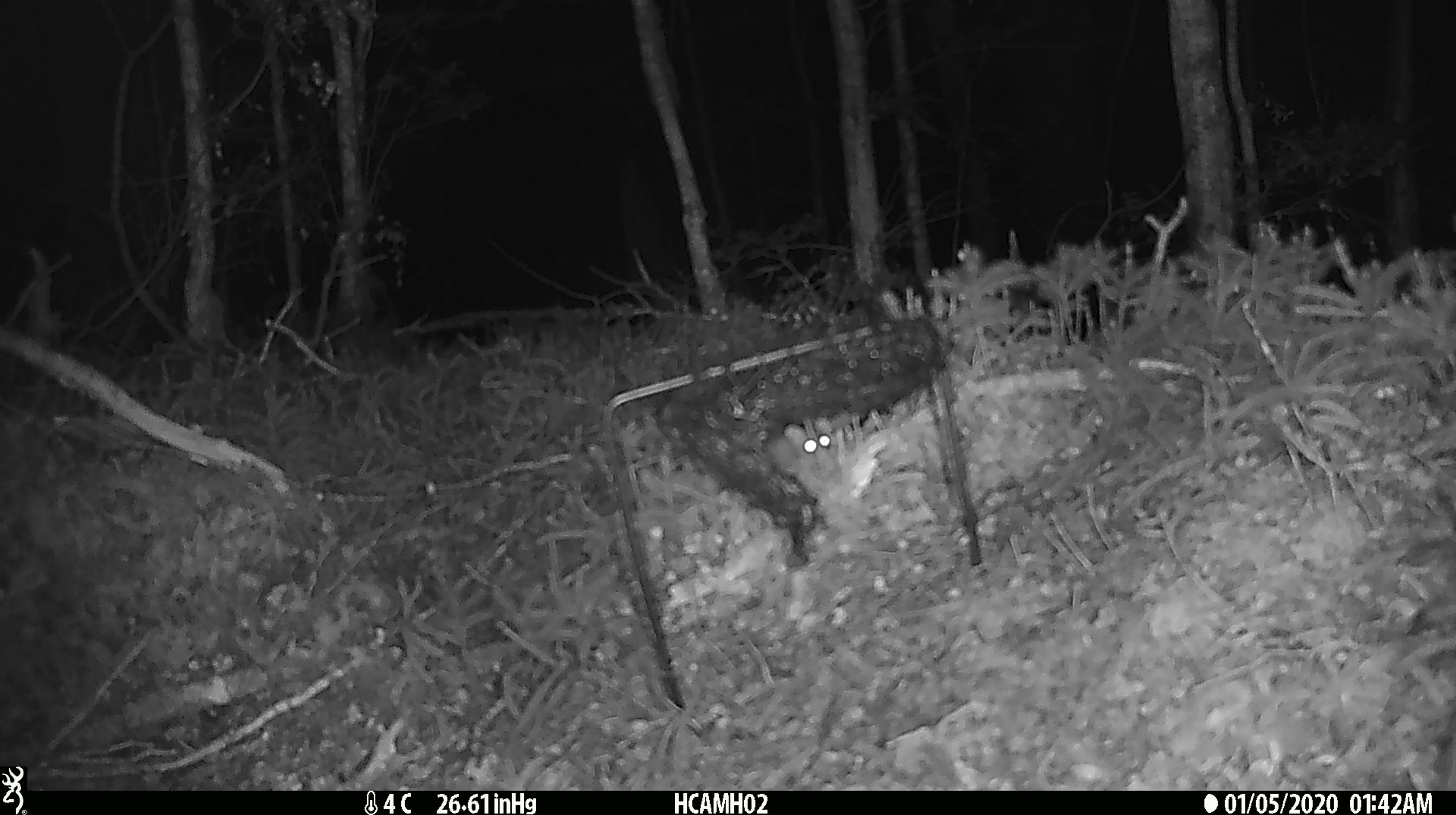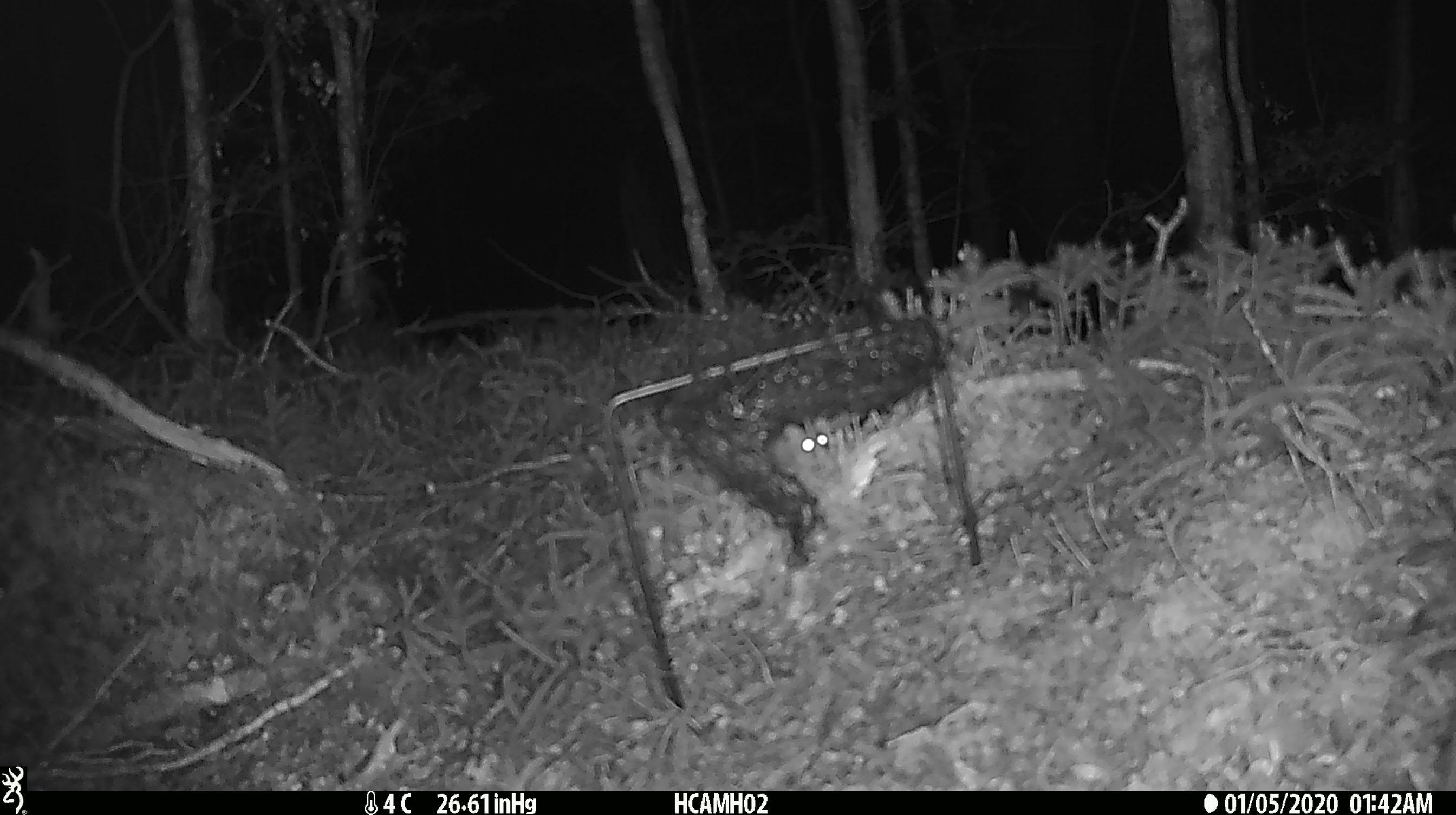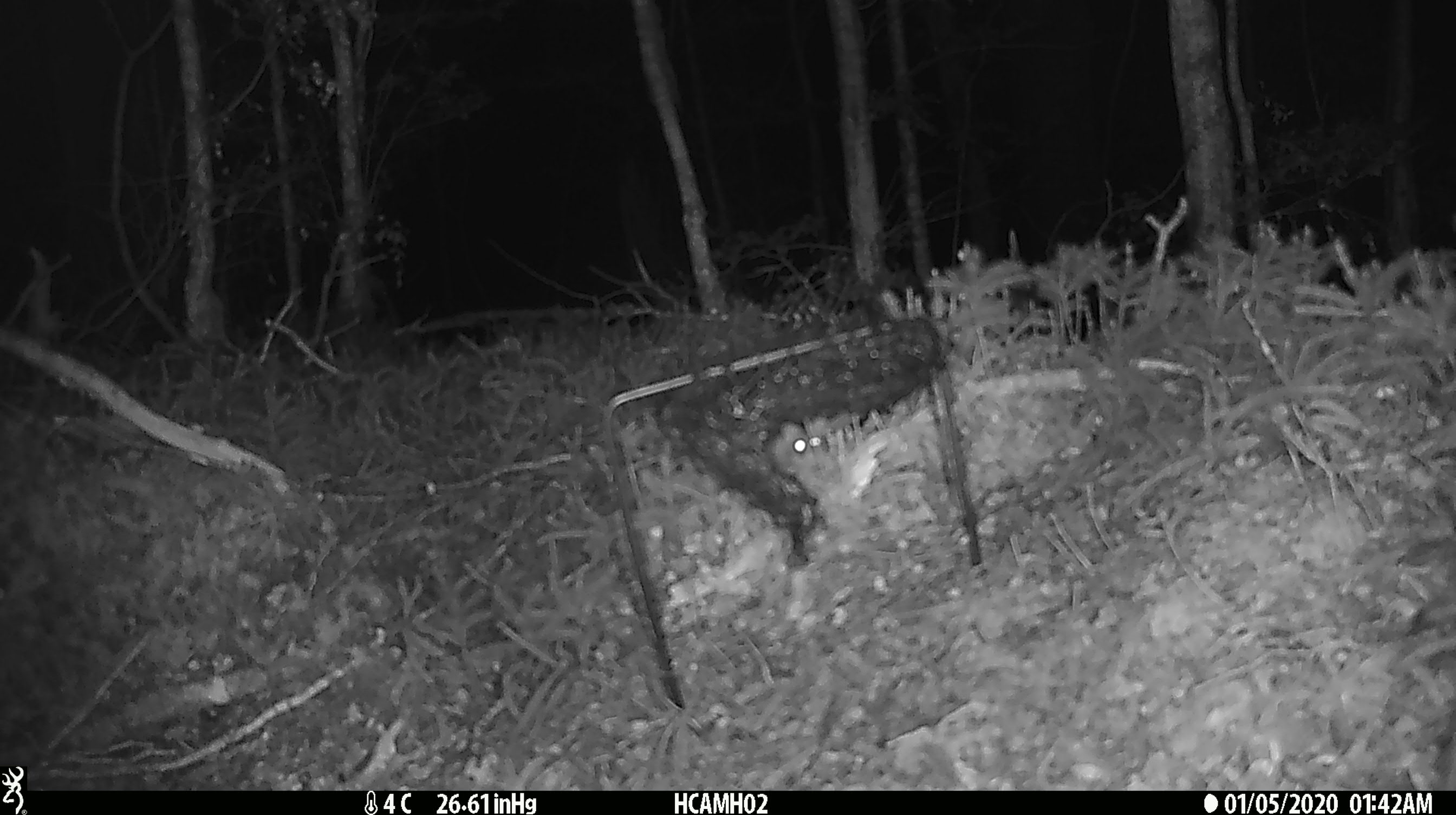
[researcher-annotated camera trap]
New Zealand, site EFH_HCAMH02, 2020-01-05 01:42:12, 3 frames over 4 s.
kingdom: Animalia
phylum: Chordata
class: Mammalia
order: Rodentia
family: Muridae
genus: Mus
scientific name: Mus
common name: mouse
Mouse (Mus).